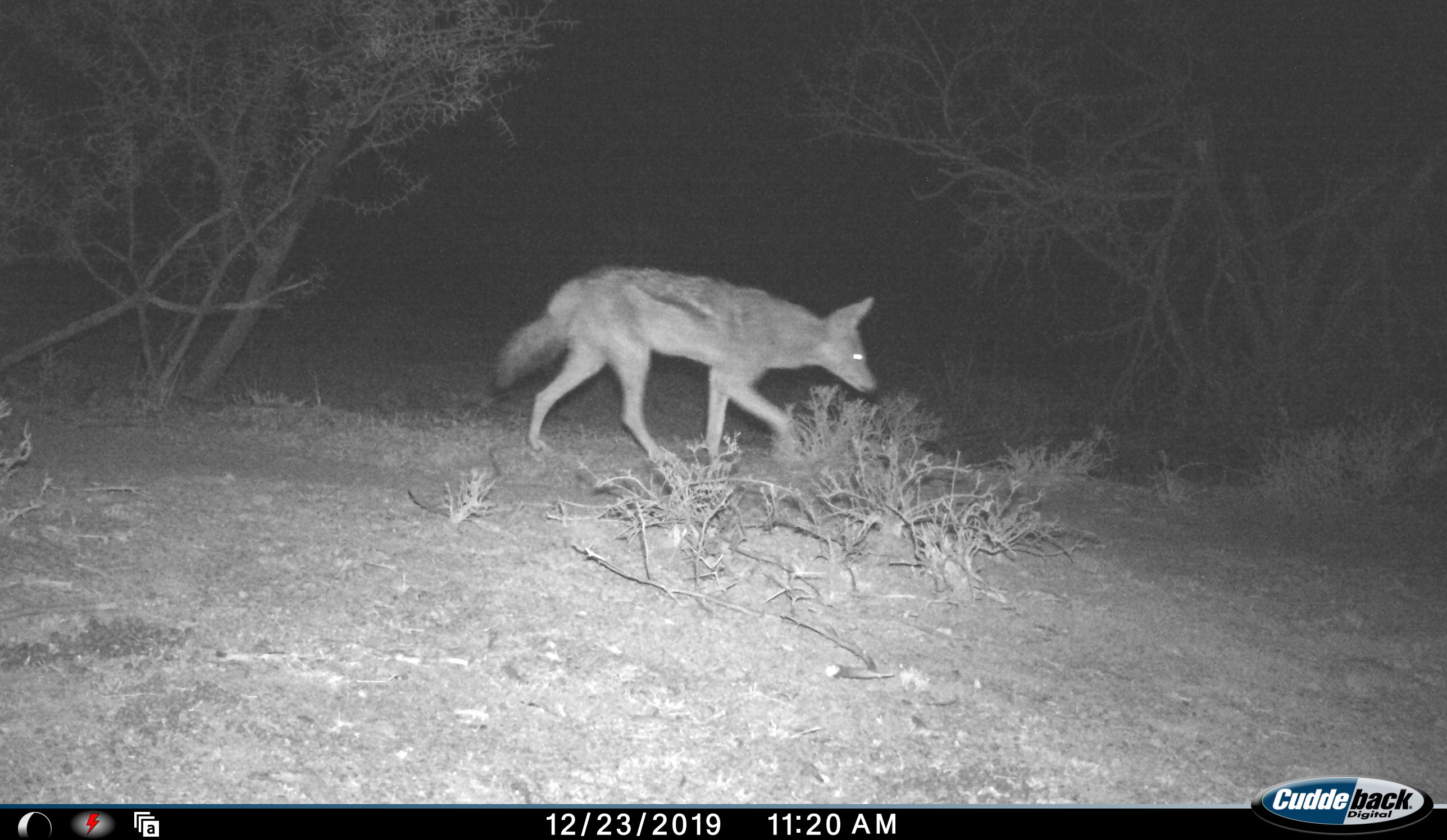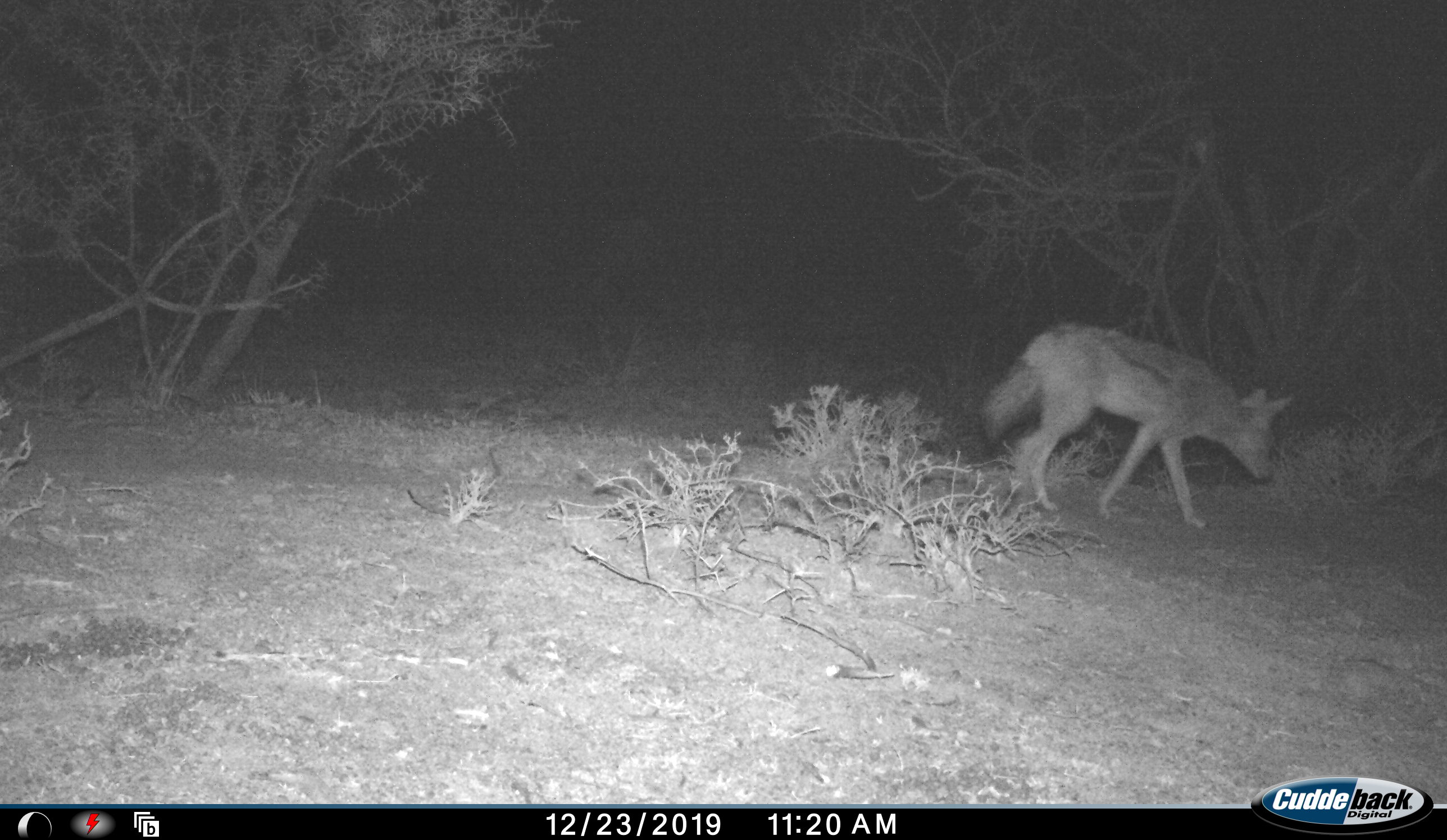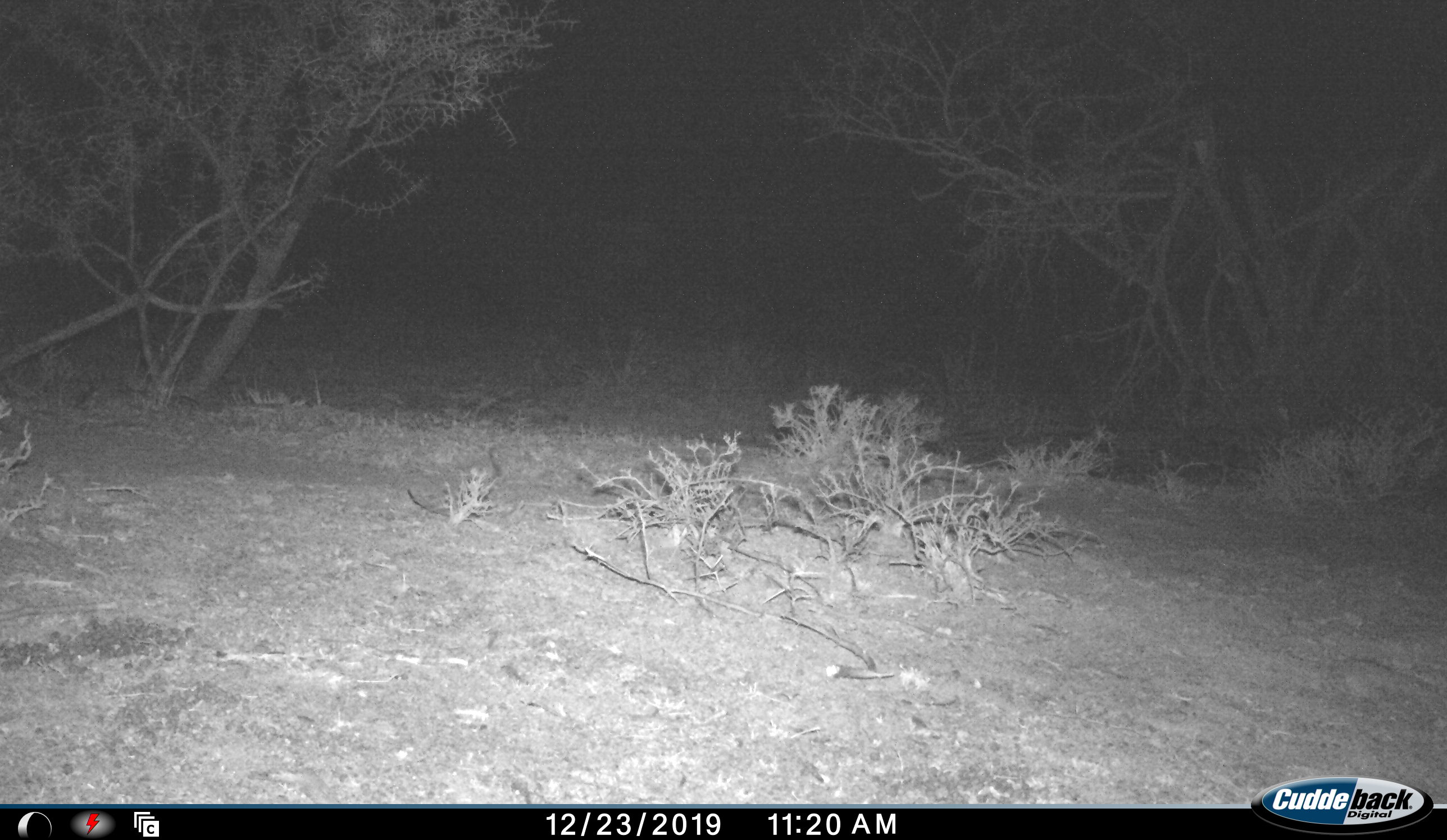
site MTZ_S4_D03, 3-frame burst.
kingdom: Animalia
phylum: Chordata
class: Mammalia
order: Carnivora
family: Canidae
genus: Lupulella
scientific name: Lupulella mesomelas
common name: black-backed jackal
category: jackalblackbacked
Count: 1.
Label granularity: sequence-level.